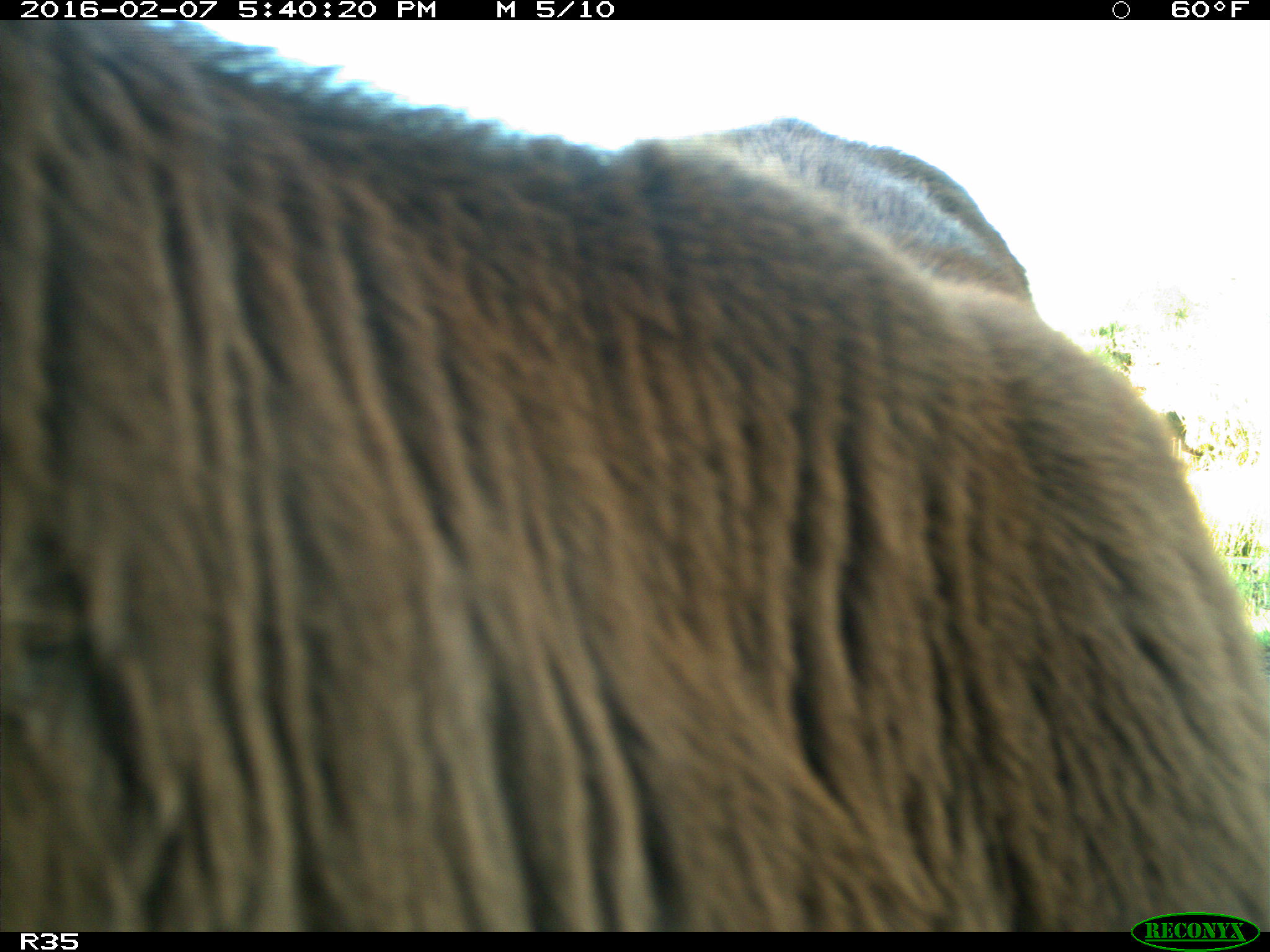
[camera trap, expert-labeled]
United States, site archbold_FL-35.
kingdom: Animalia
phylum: Chordata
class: Mammalia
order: Artiodactyla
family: Bovidae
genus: Bos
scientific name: Bos taurus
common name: domestic cow